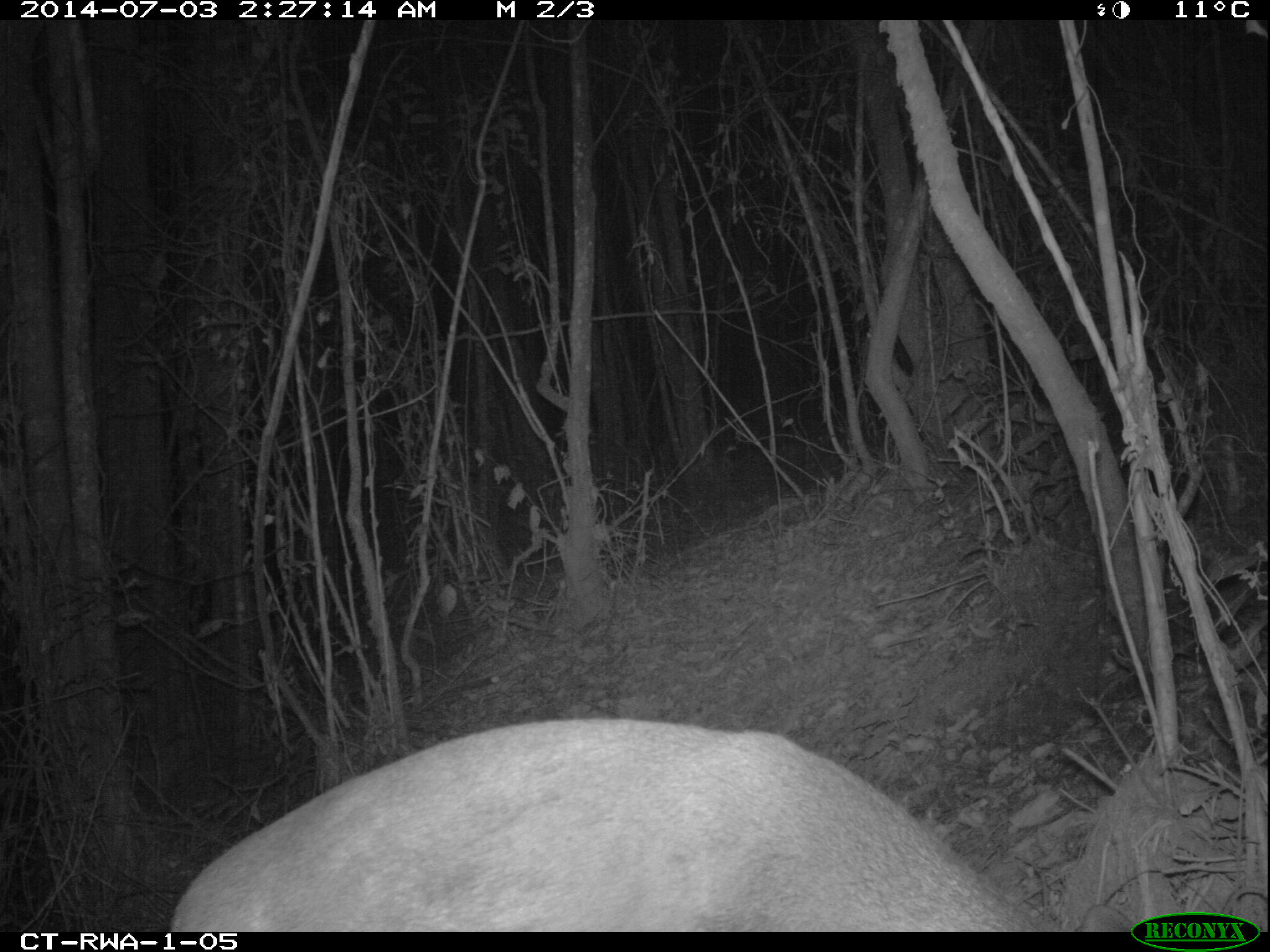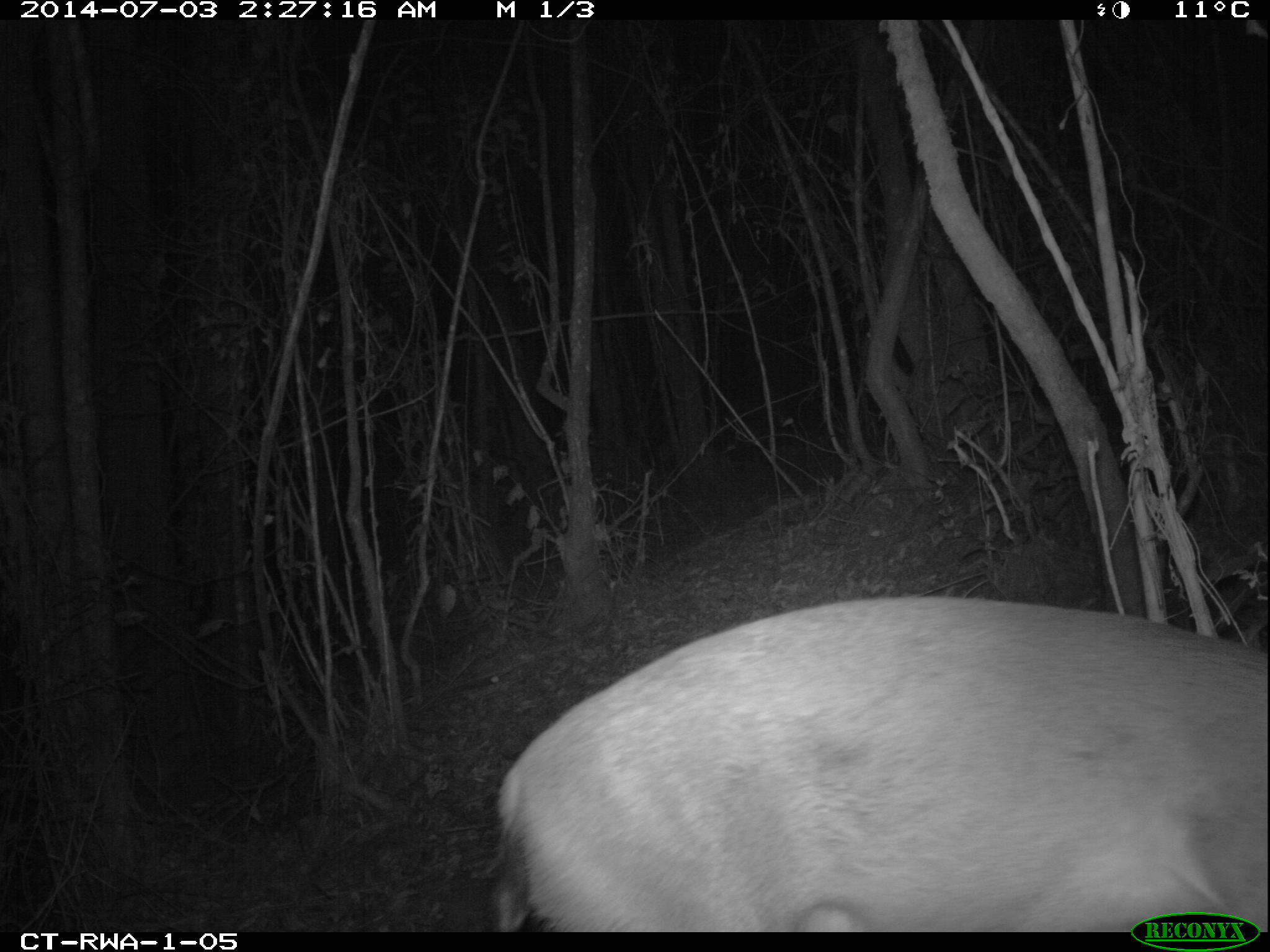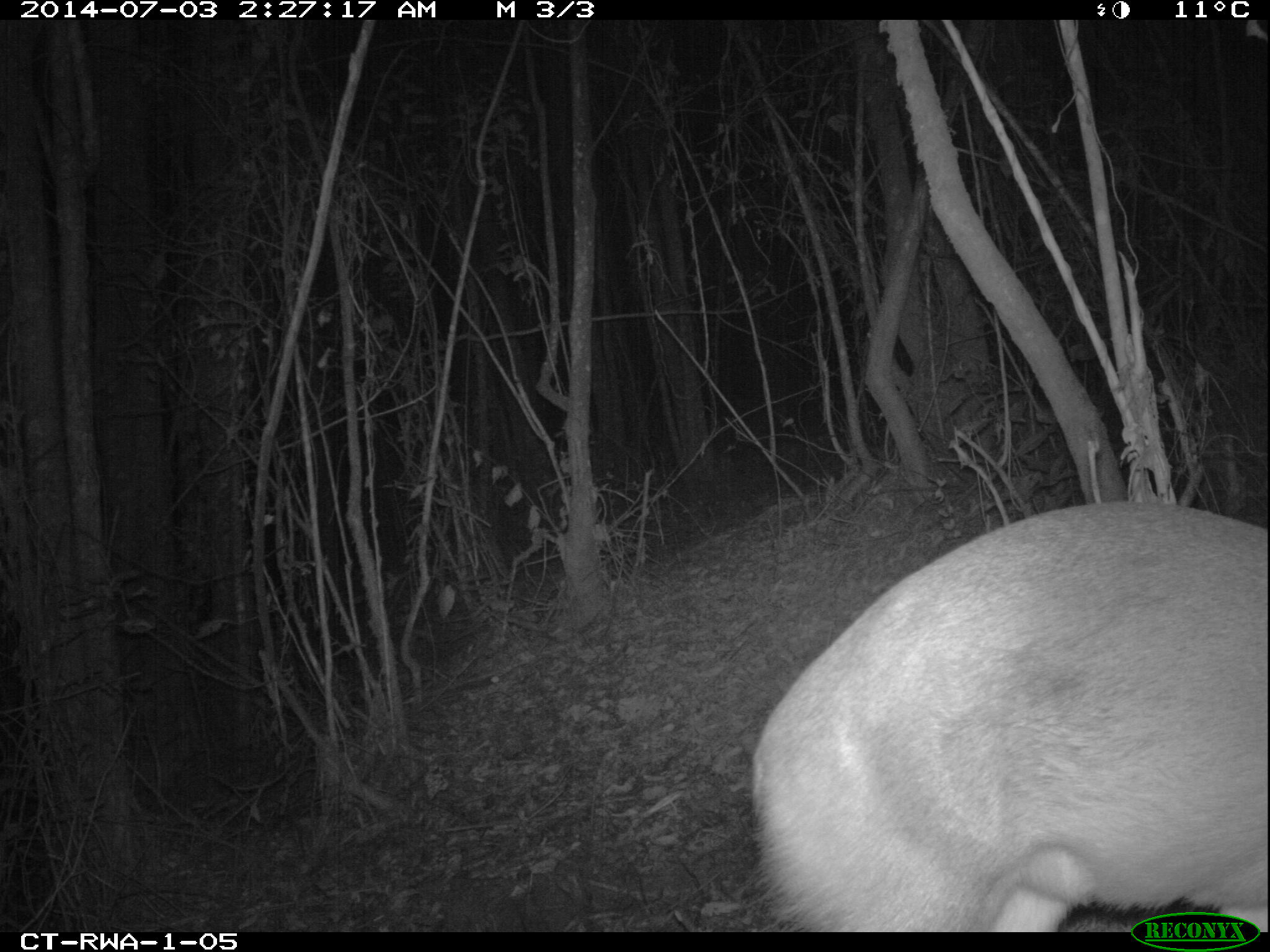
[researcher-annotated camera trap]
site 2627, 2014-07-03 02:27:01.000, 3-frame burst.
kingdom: Animalia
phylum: Chordata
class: Mammalia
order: Artiodactyla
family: Bovidae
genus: Cephalophus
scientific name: Cephalophus nigrifrons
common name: black-fronted duiker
Cephalophus nigrifrons (black-fronted duiker), count 1.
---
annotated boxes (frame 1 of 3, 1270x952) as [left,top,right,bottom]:
cephalophus nigrifrons: [169,716,1034,929]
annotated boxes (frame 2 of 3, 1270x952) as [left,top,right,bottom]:
cephalophus nigrifrons: [494,594,1264,932]